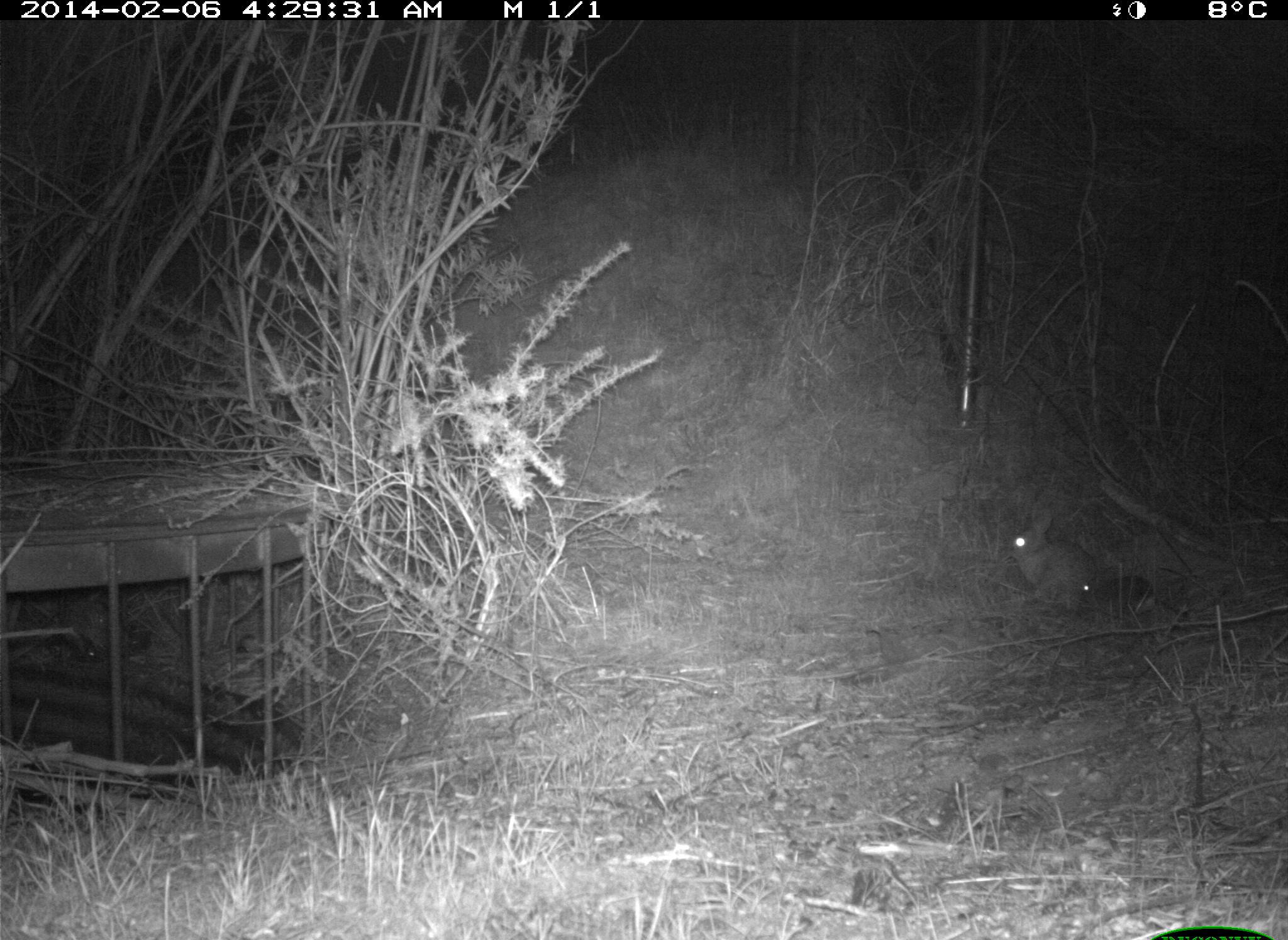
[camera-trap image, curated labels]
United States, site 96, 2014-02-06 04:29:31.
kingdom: Animalia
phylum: Chordata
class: Mammalia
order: Lagomorpha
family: Leporidae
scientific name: Leporidae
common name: rabbits and hares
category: rabbit